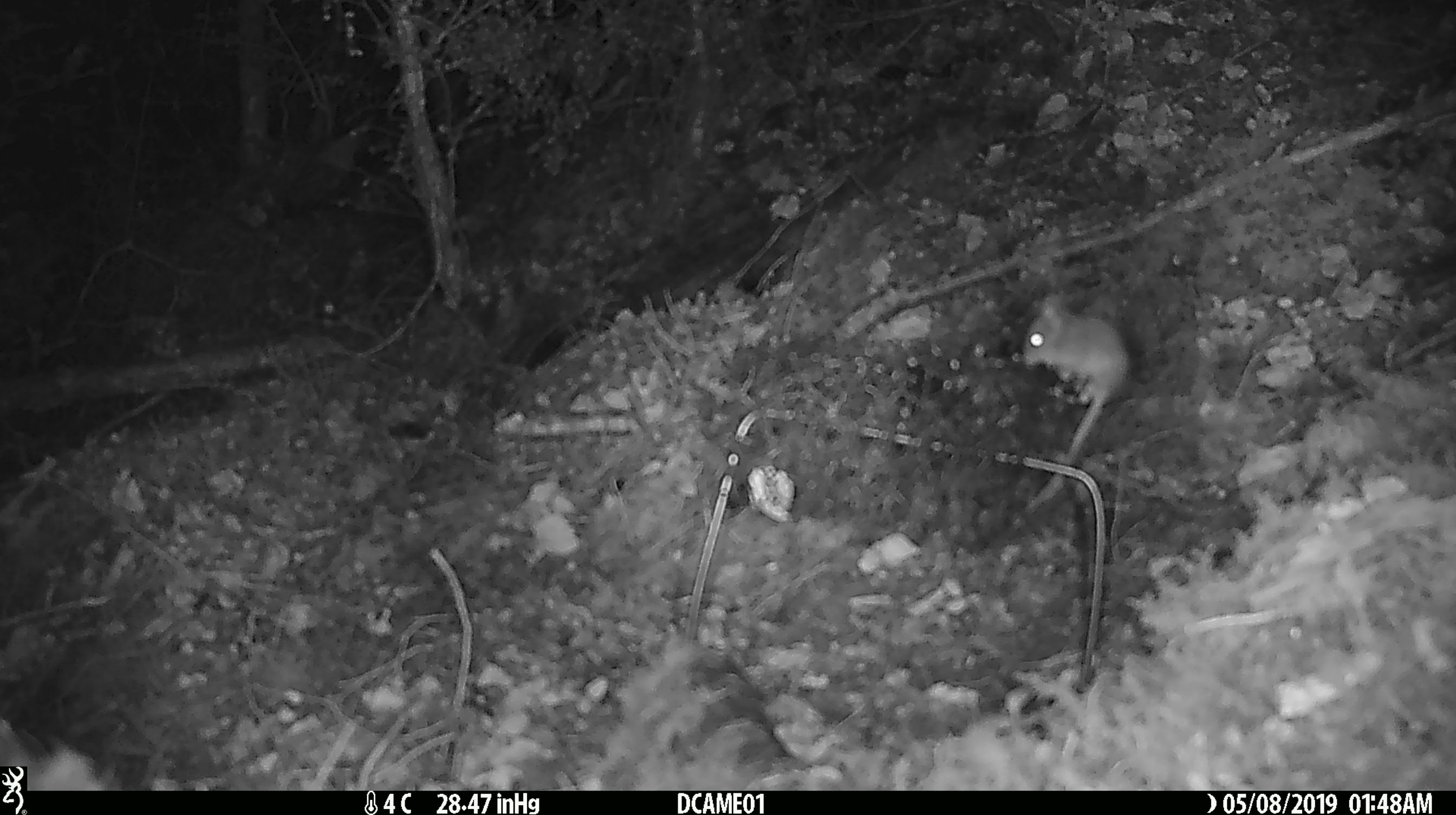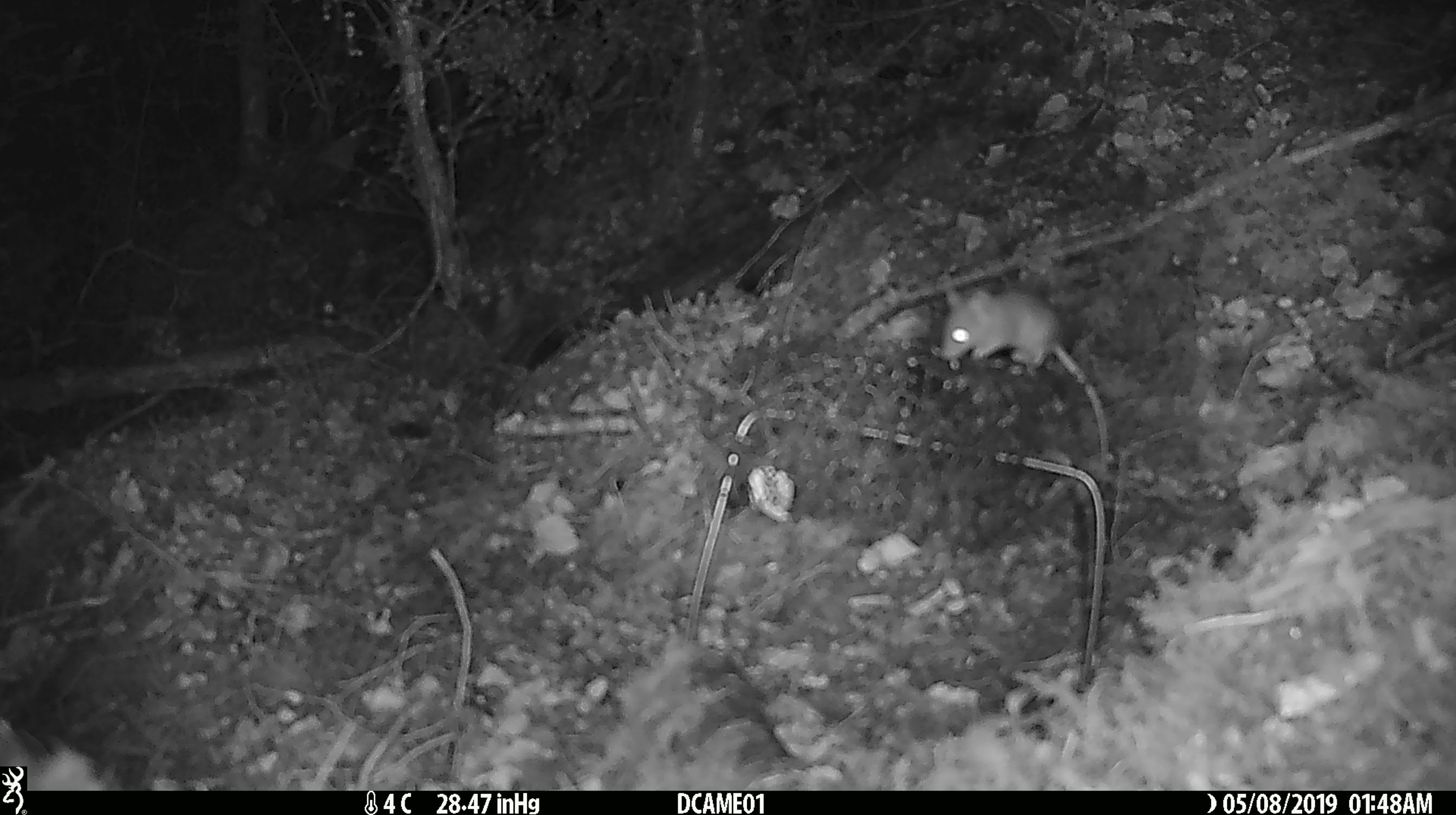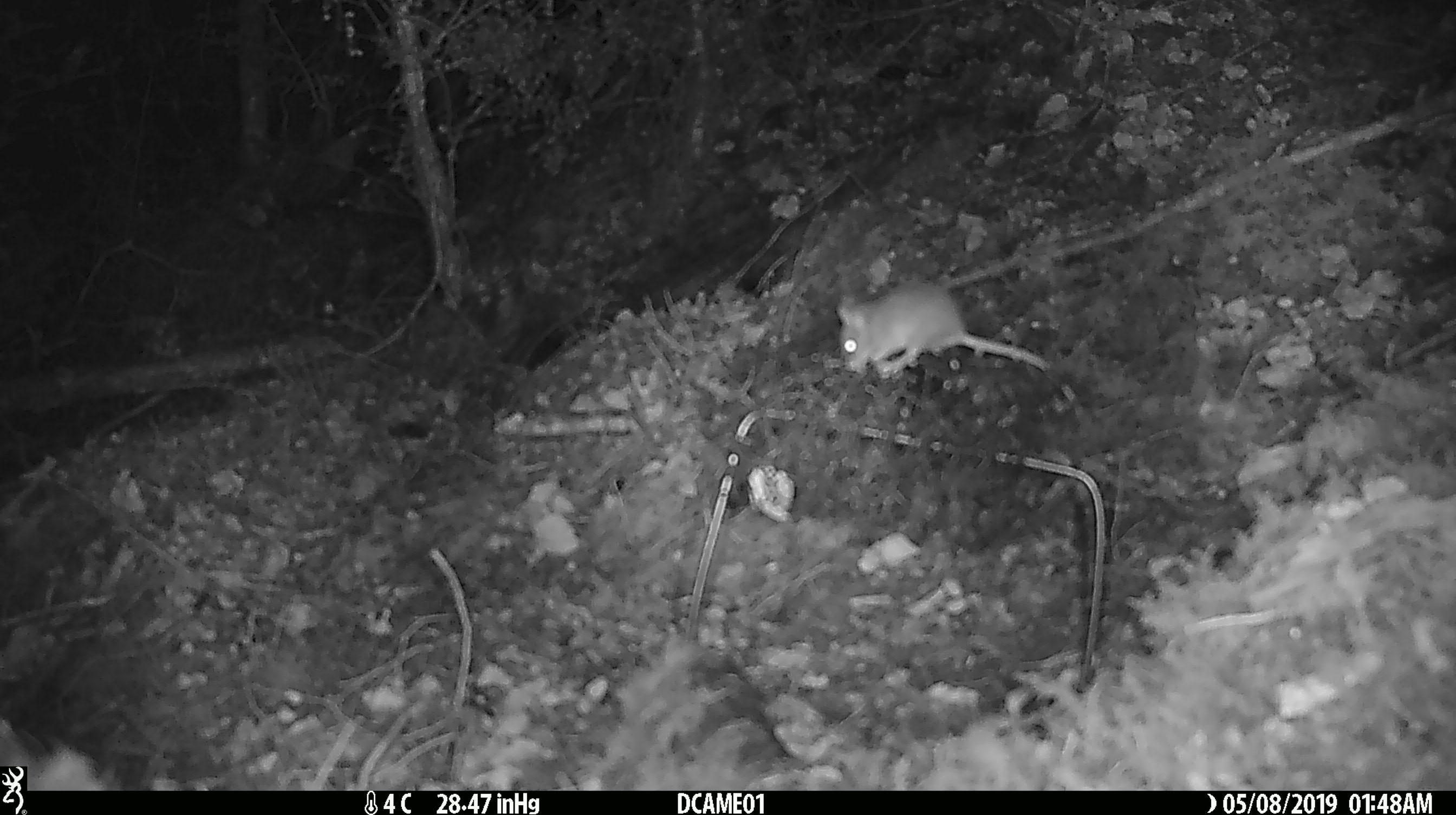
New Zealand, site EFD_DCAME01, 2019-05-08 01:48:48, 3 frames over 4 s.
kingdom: Animalia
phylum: Chordata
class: Mammalia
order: Rodentia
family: Muridae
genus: Mus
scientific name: Mus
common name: mouse